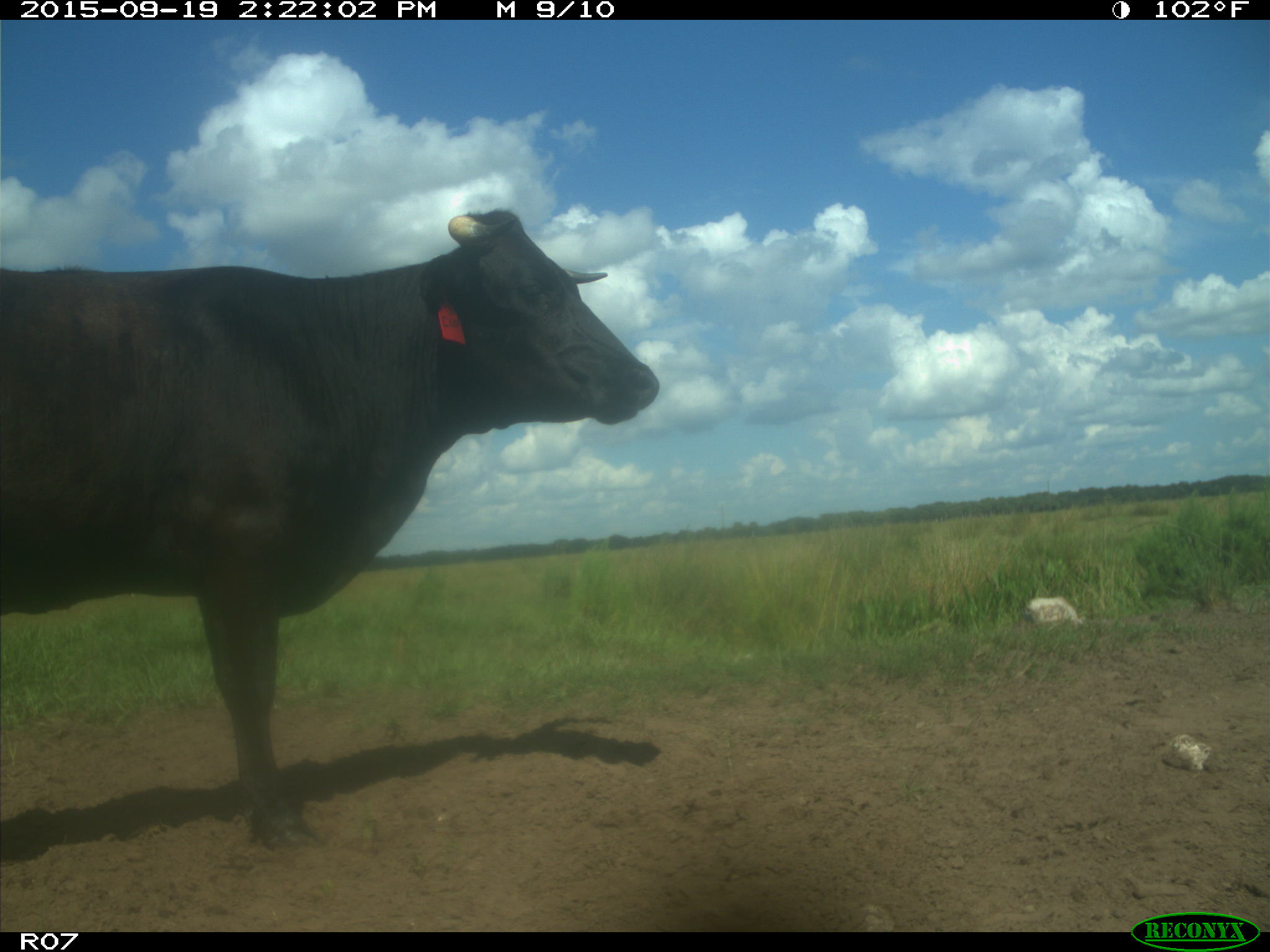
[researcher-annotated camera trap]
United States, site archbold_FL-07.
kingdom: Animalia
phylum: Chordata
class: Mammalia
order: Artiodactyla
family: Bovidae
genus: Bos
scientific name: Bos taurus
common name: domestic cow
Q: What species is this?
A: Bos taurus (domestic cow).